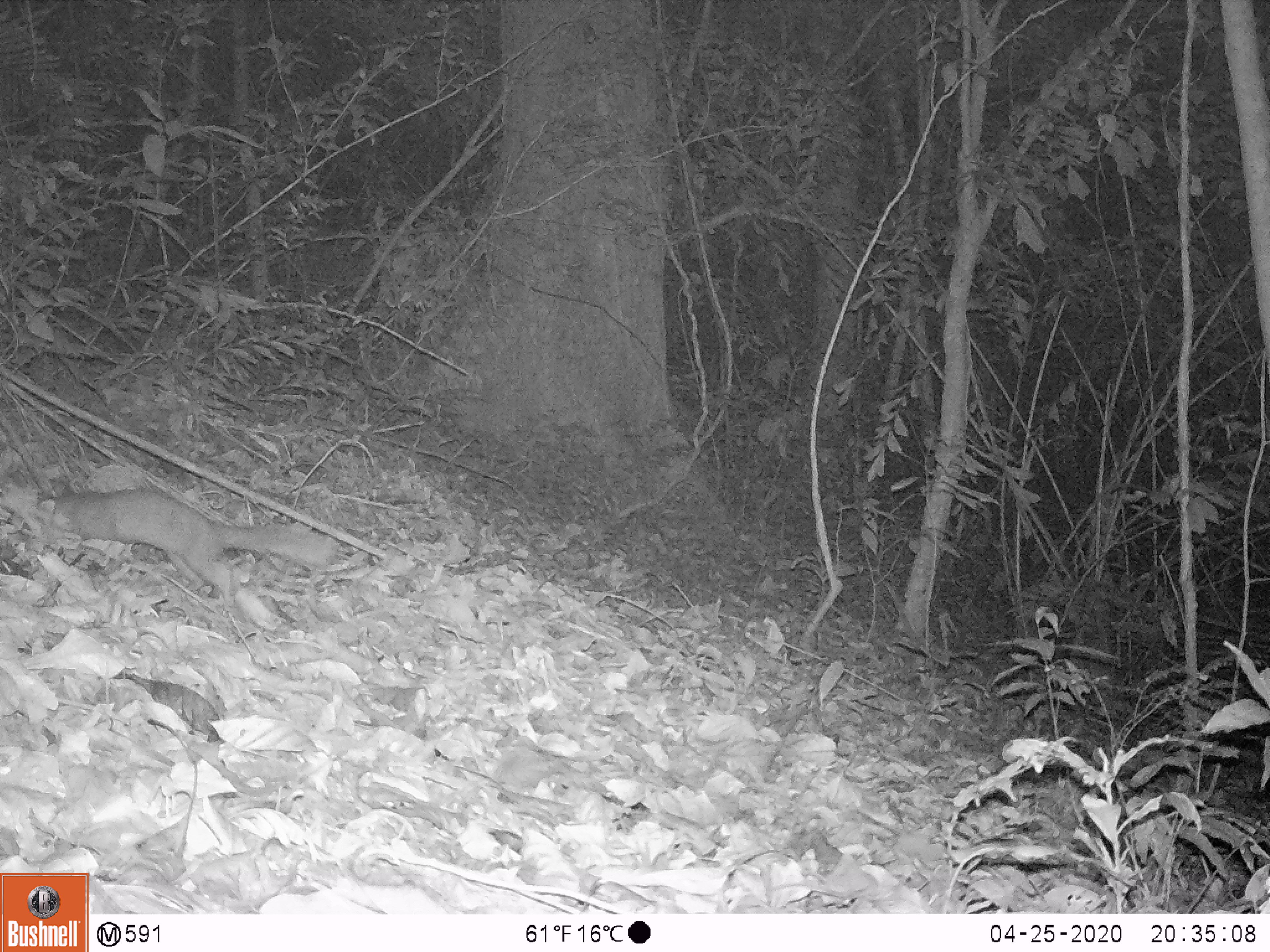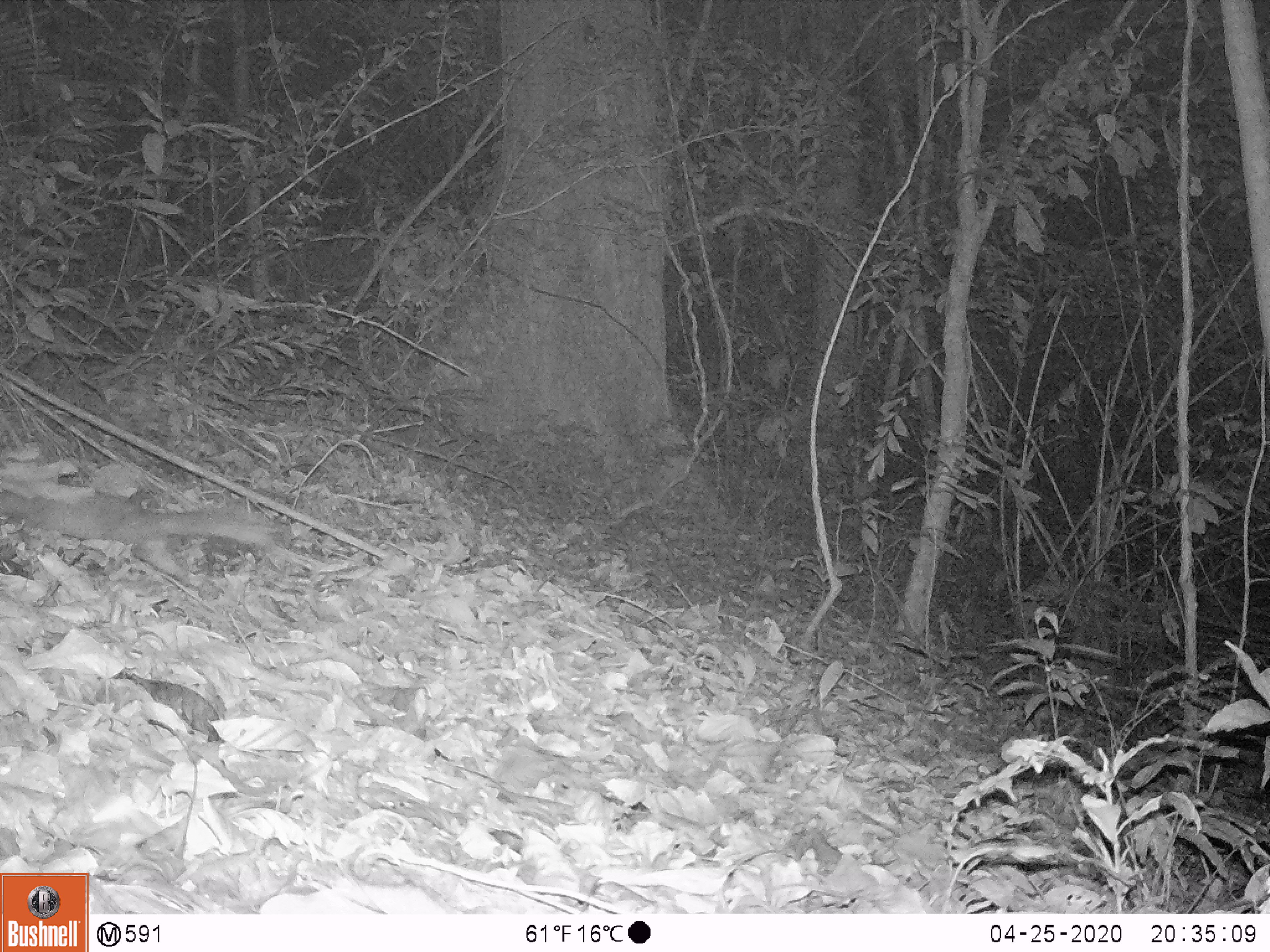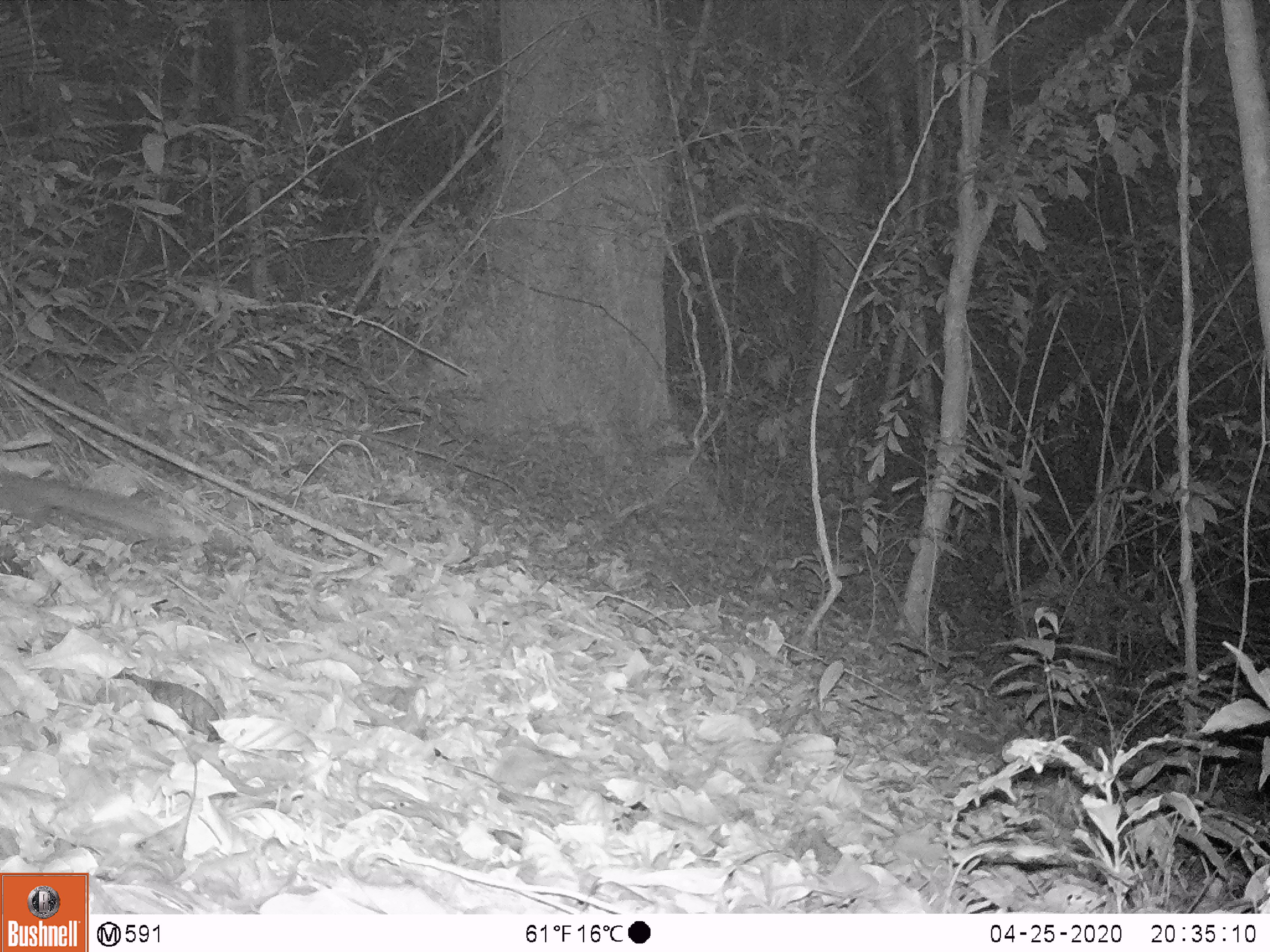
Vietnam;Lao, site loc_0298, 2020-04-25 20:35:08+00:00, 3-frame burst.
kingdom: Animalia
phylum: Chordata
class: Mammalia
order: Carnivora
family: Mustelidae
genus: Melogale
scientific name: Melogale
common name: ferret badger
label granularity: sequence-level